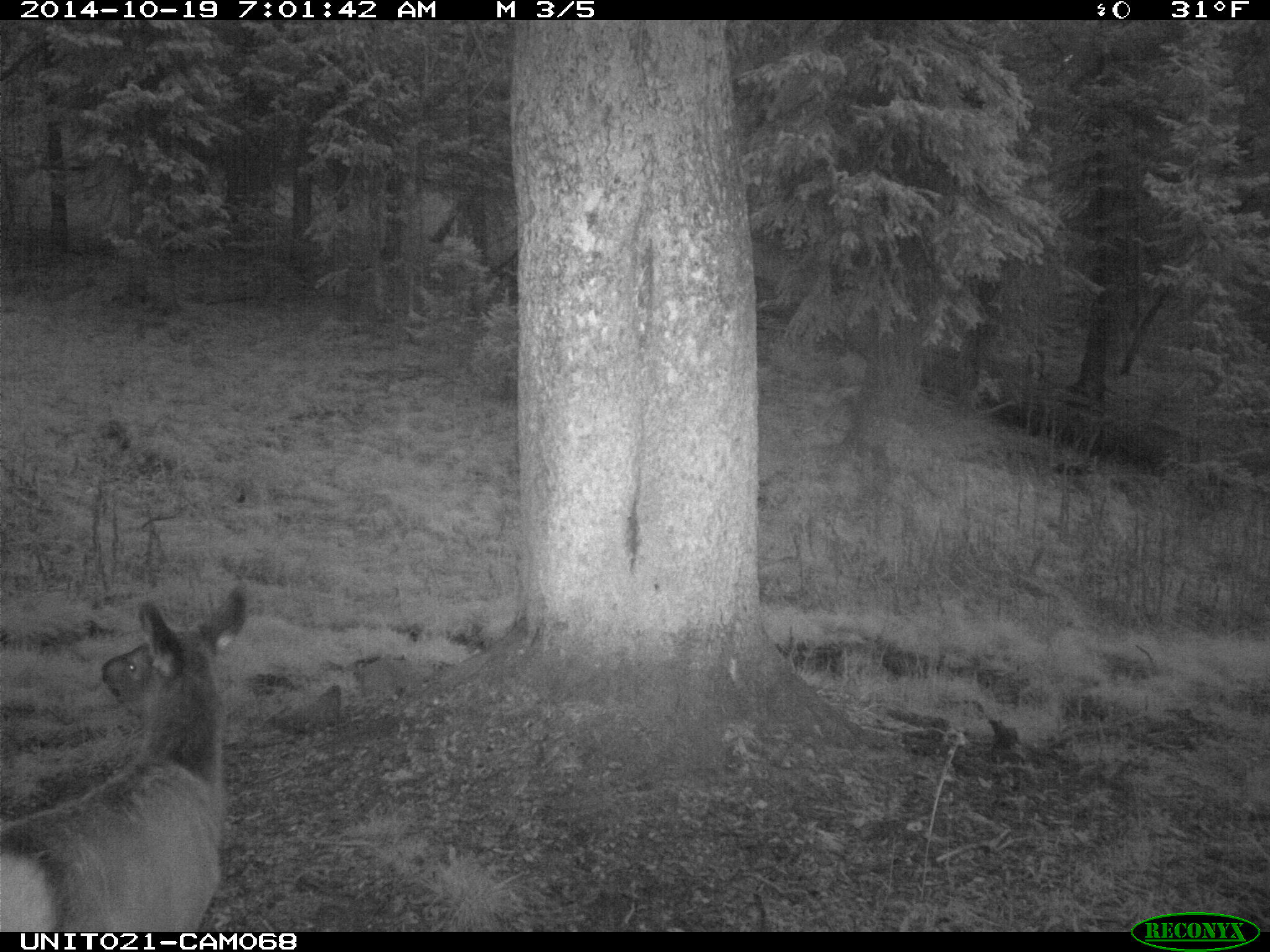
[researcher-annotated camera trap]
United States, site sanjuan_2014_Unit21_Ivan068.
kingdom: Animalia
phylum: Chordata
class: Mammalia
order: Artiodactyla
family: Cervidae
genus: Cervus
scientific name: Cervus elaphus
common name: red deer